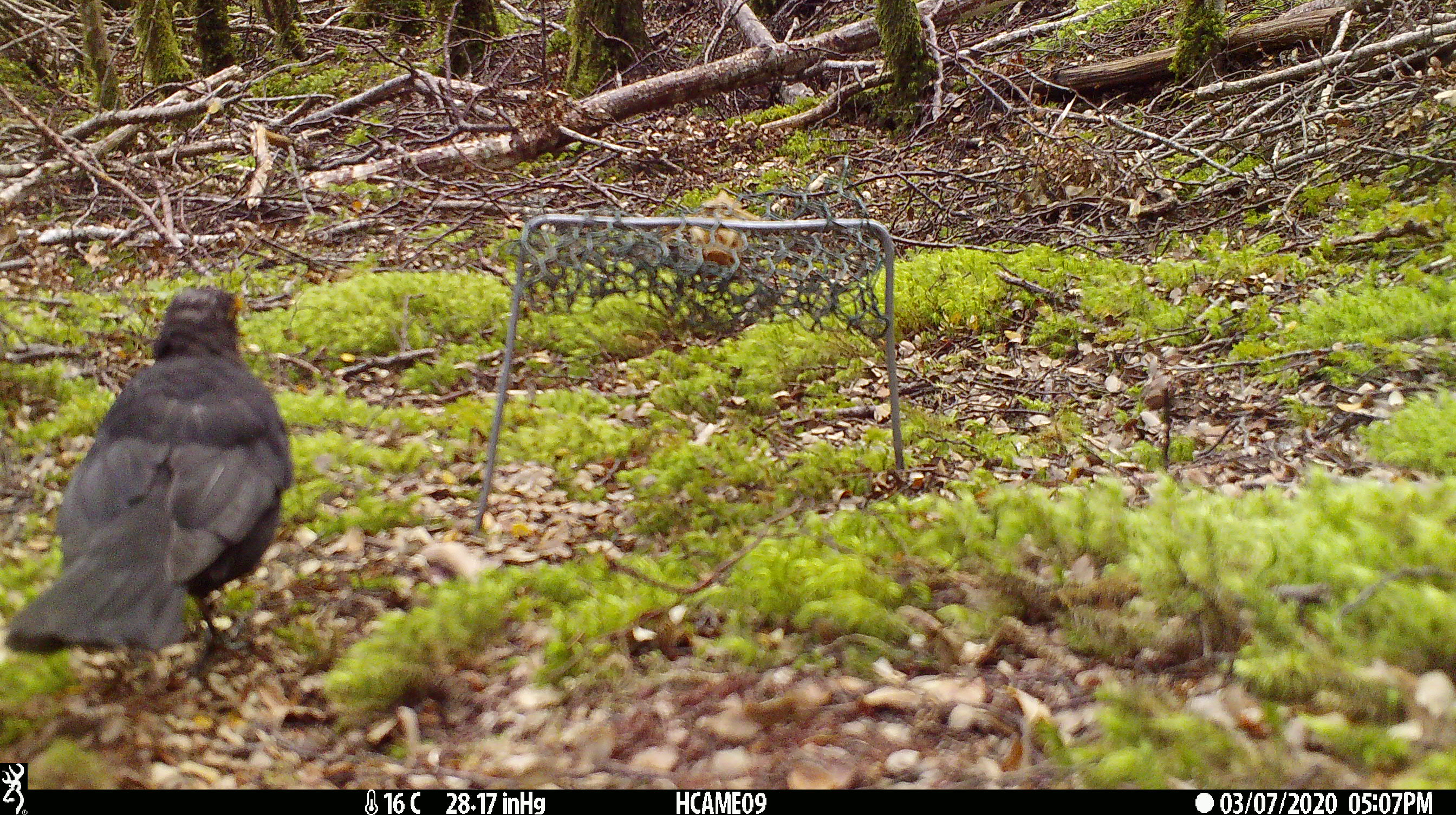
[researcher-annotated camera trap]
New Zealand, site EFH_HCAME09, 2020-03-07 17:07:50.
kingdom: Animalia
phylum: Chordata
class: Aves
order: Passeriformes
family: Turdidae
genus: Turdus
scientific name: Turdus merula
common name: eurasian blackbird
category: blackbird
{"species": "blackbird (eurasian blackbird) (Turdus merula)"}